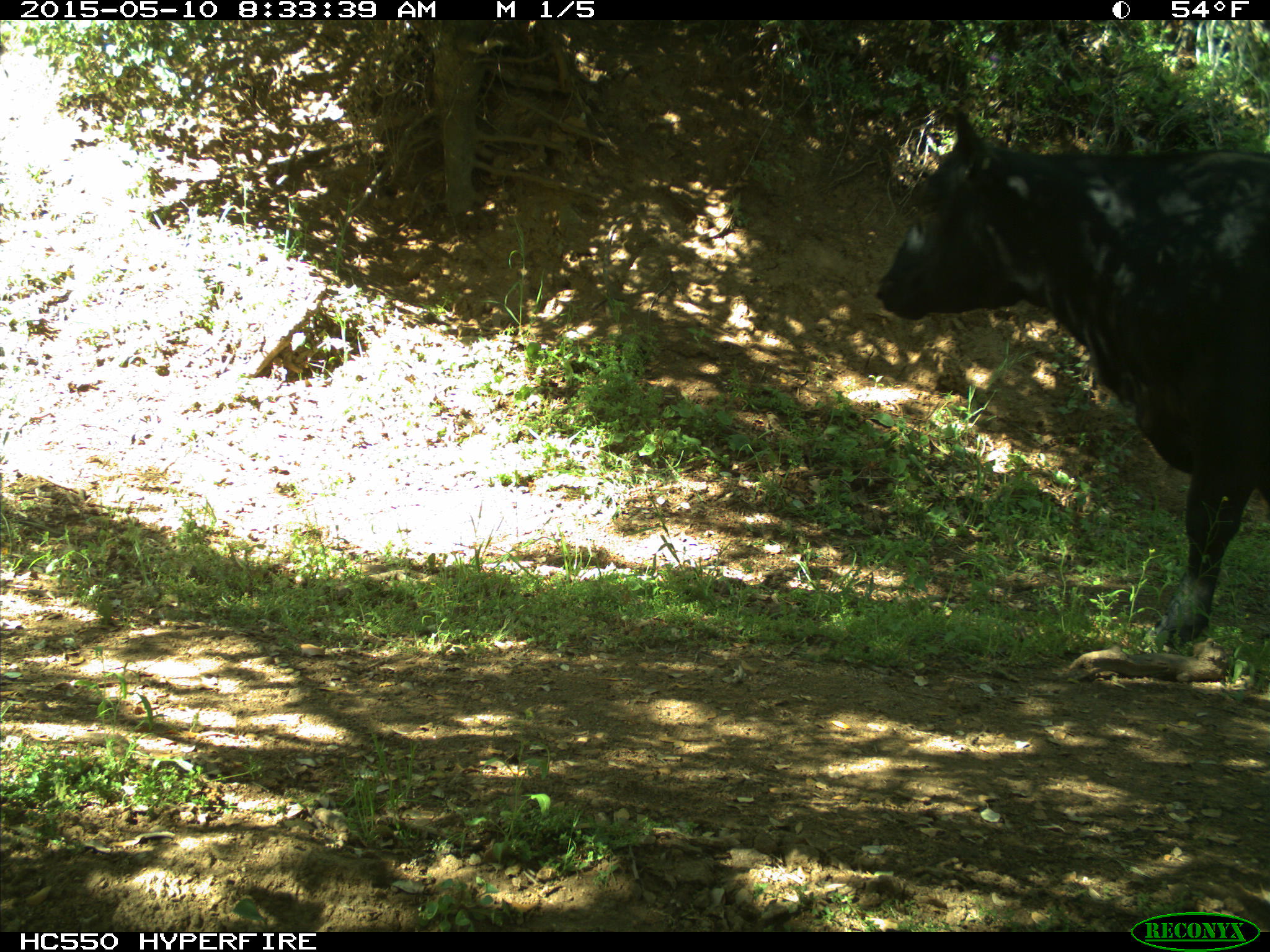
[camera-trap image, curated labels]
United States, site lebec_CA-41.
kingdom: Animalia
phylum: Chordata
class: Mammalia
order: Artiodactyla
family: Bovidae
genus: Bos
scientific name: Bos taurus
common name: domestic cow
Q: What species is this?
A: Bos taurus (domestic cow).